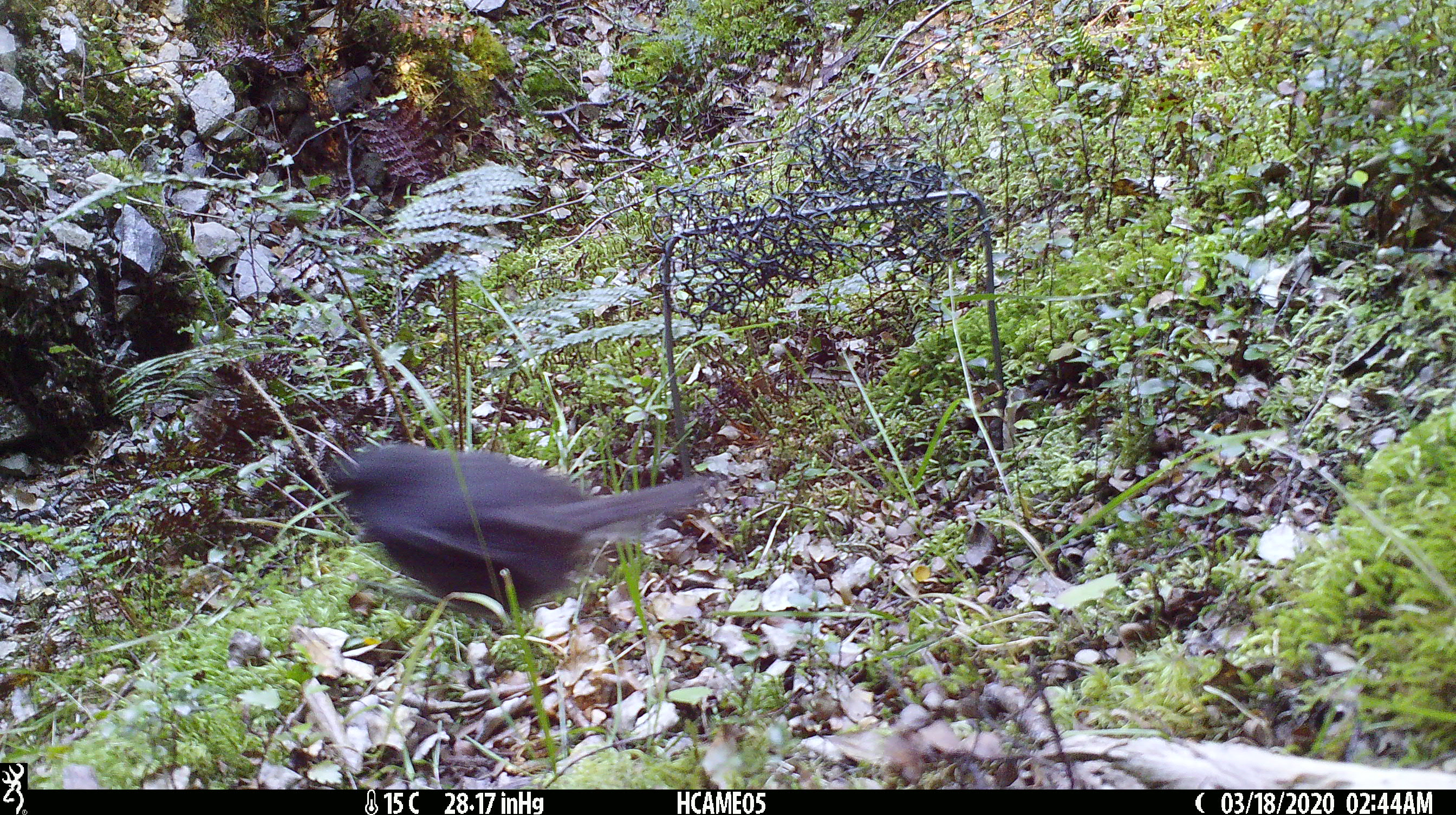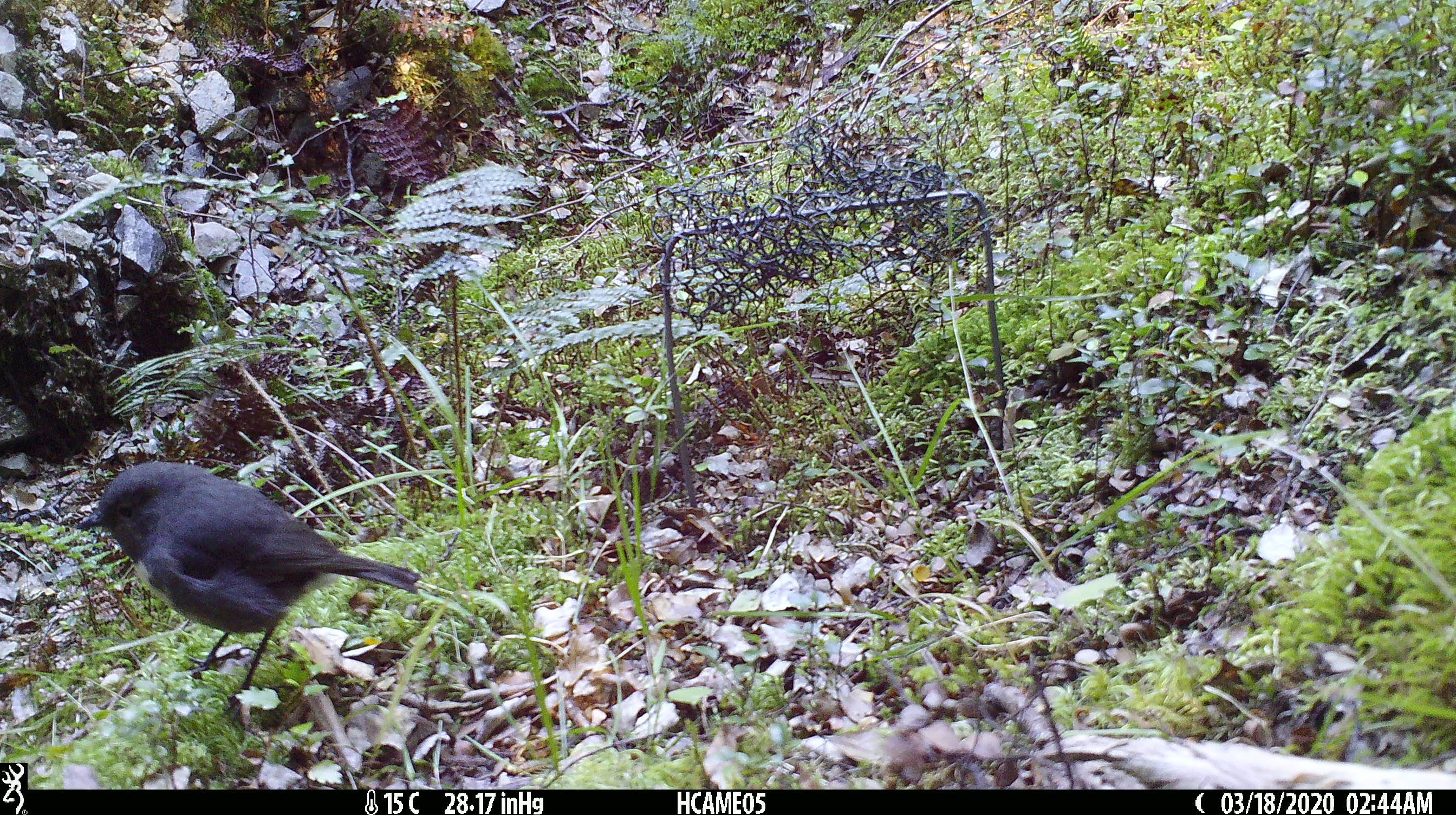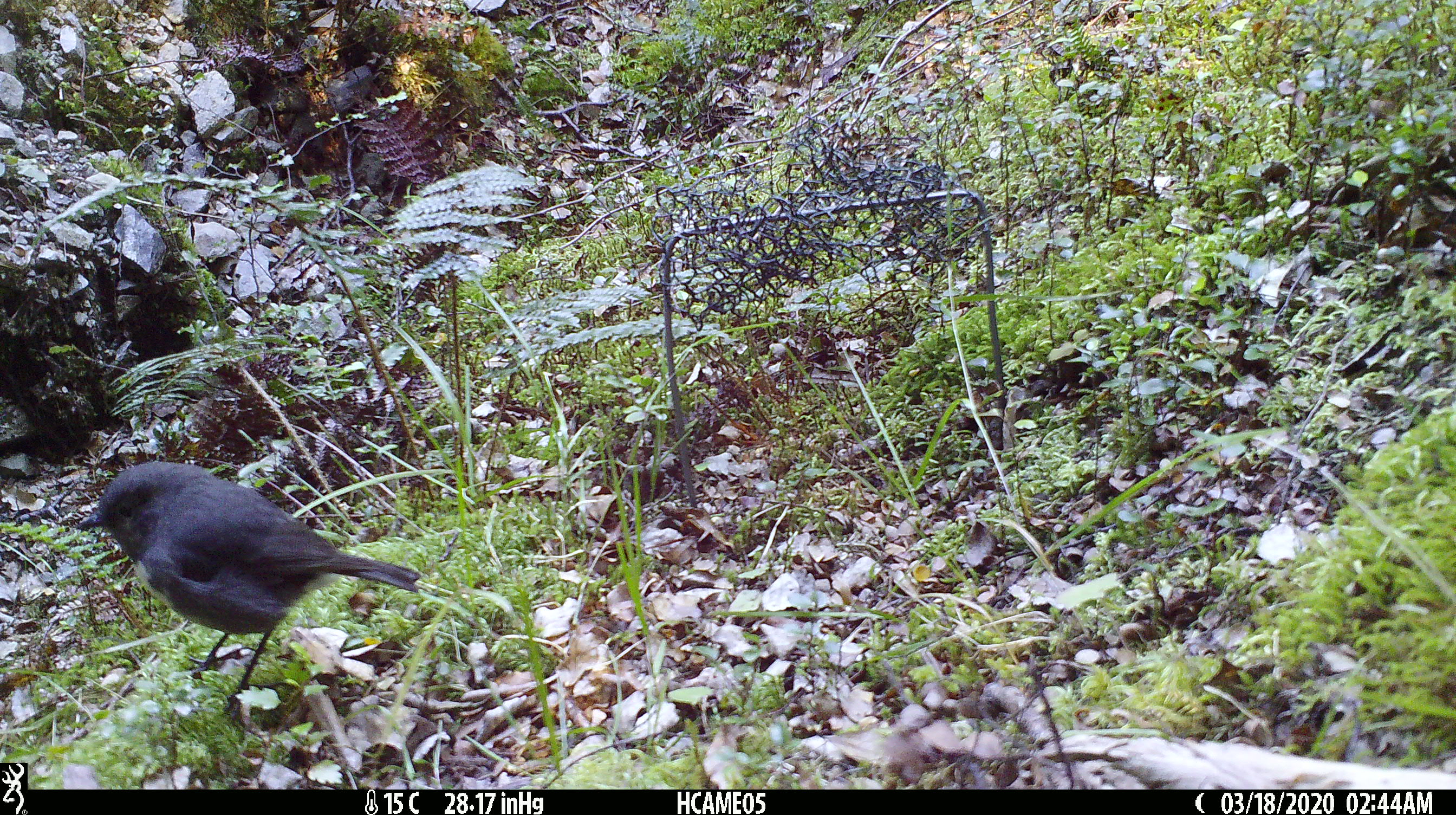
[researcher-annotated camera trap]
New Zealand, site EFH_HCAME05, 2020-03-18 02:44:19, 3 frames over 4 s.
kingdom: Animalia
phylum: Chordata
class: Aves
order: Passeriformes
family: Petroicidae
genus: Petroica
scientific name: Petroica australis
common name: new zealand robin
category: robin